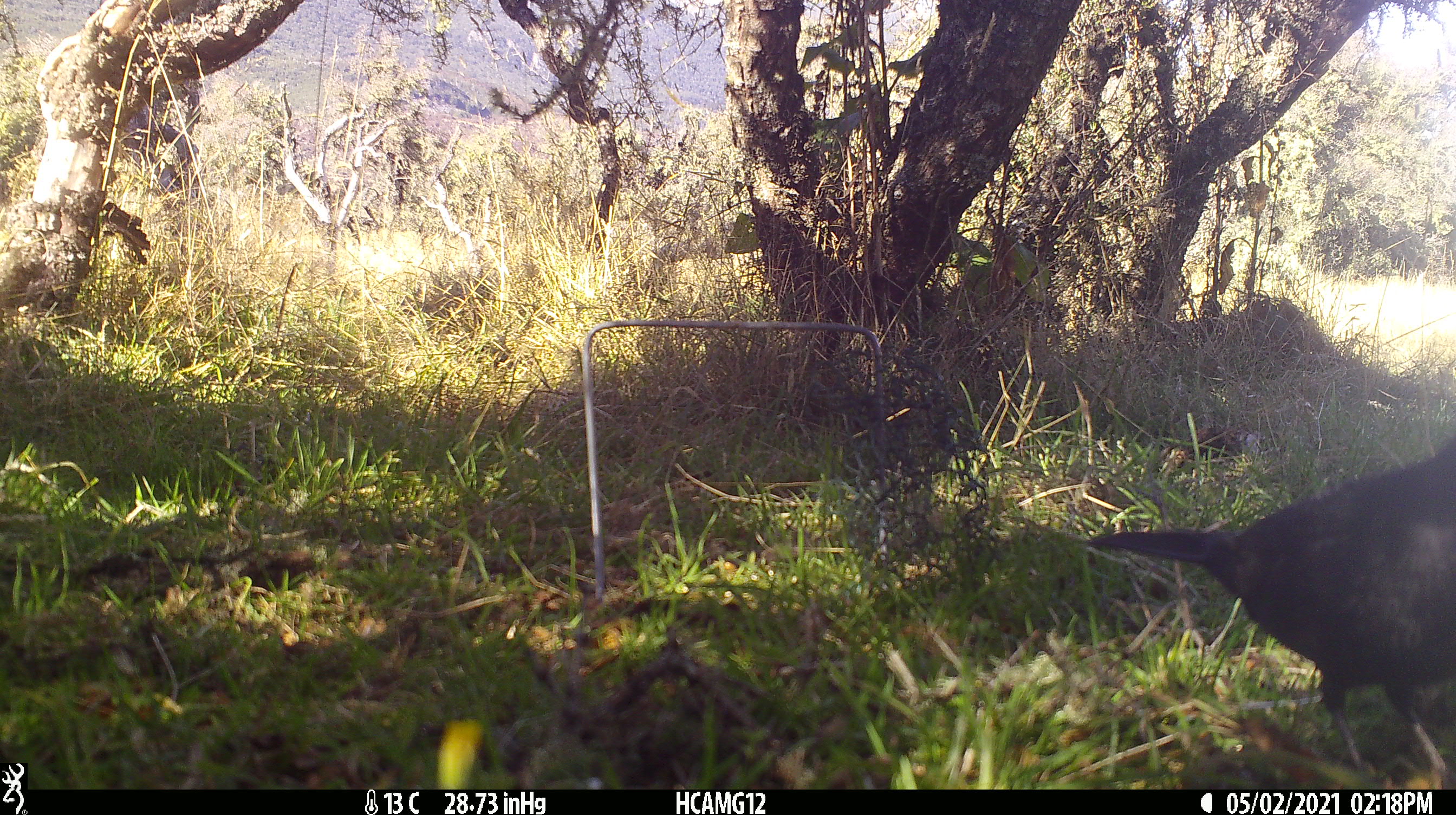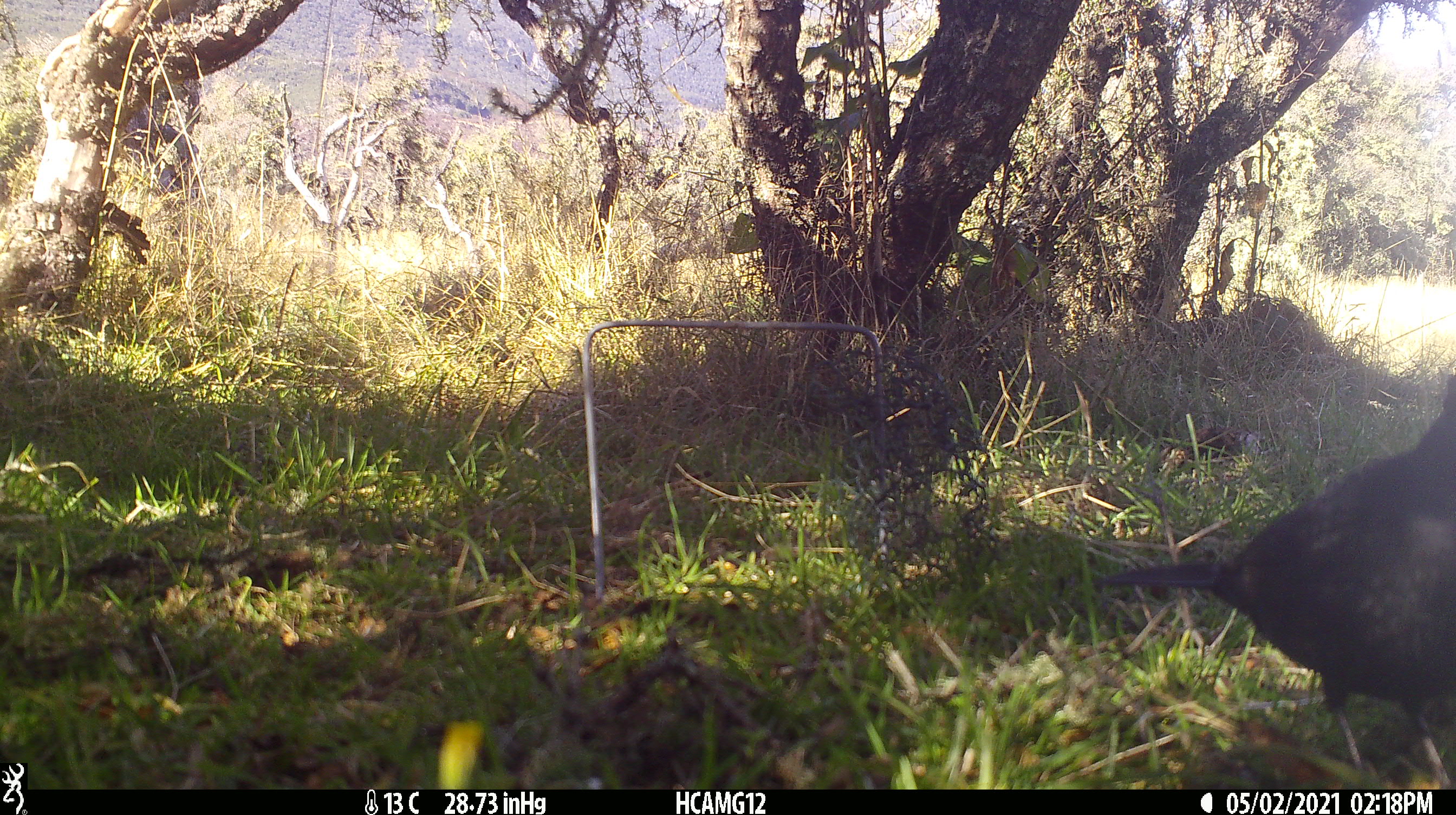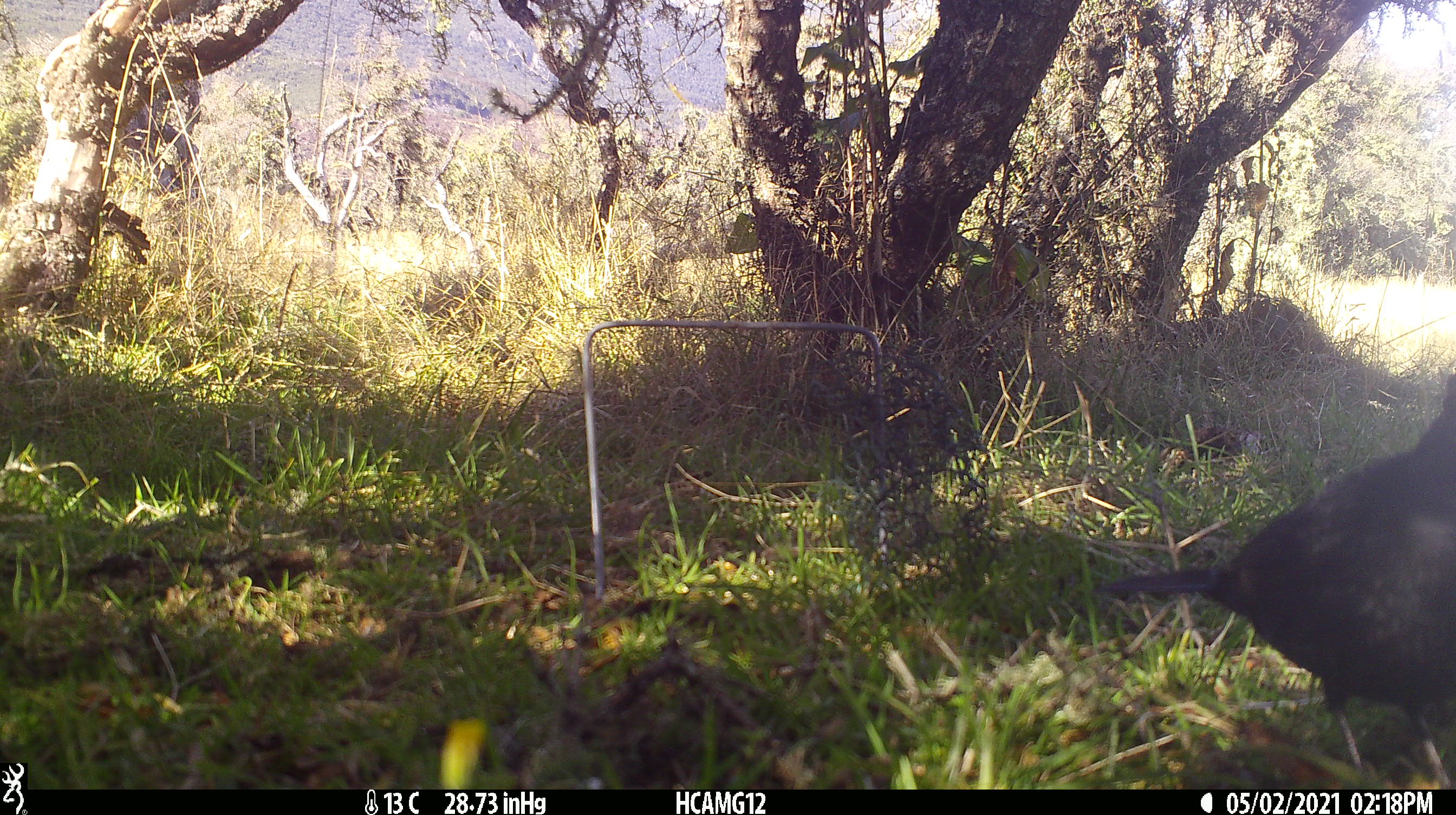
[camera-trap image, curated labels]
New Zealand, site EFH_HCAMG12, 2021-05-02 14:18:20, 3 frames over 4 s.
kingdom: Animalia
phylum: Chordata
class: Aves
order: Passeriformes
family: Turdidae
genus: Turdus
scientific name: Turdus merula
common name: eurasian blackbird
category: blackbird